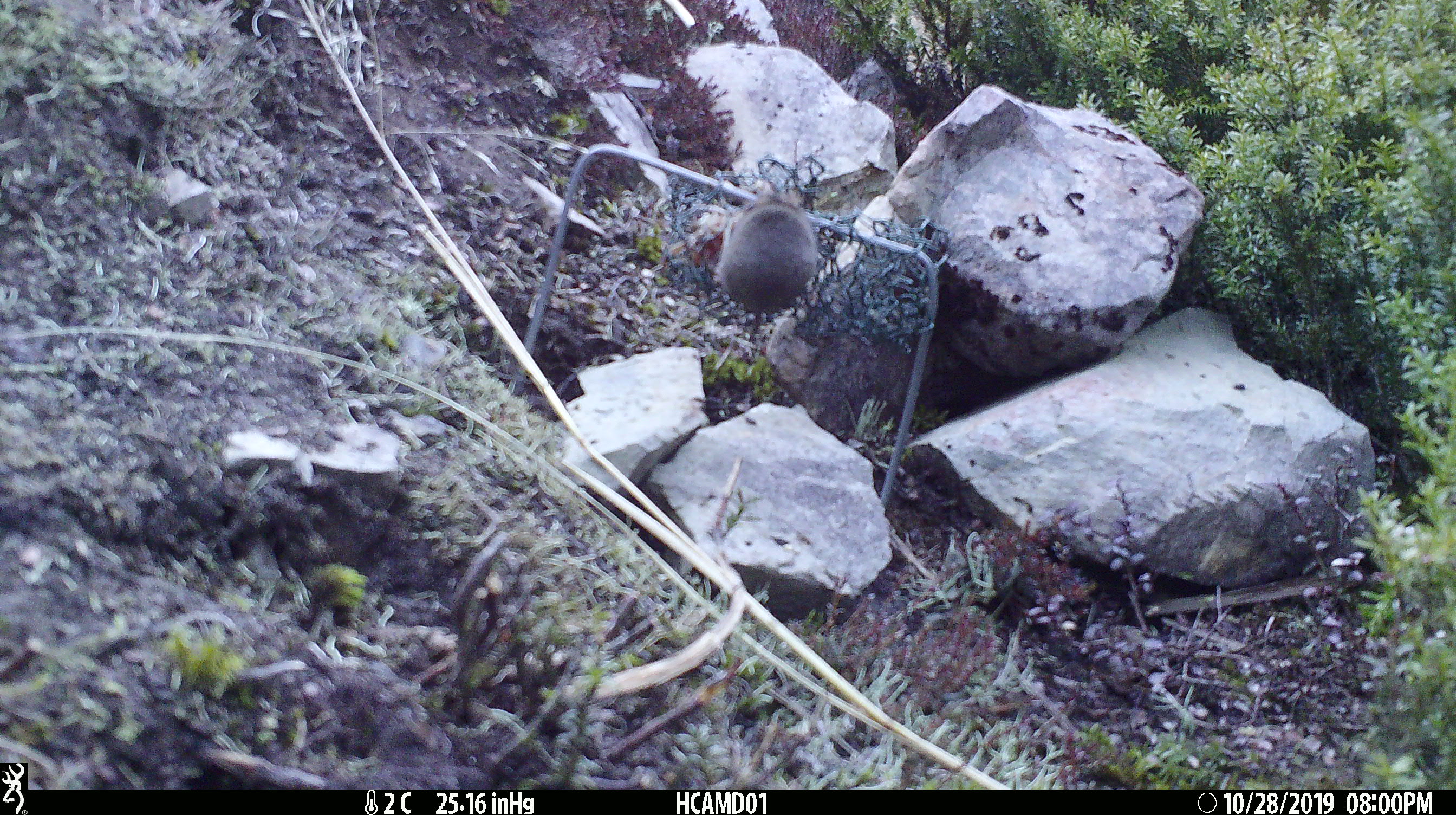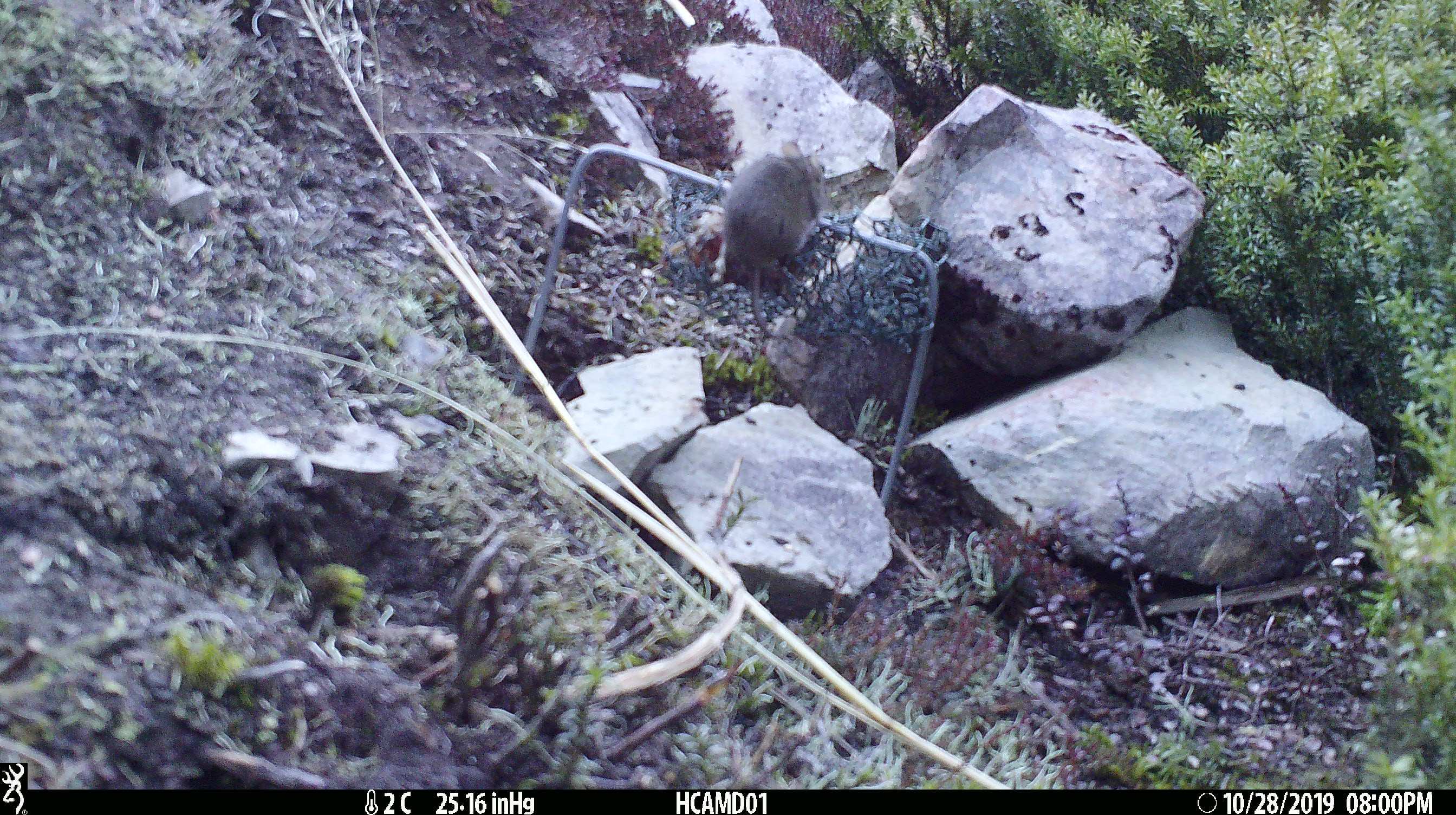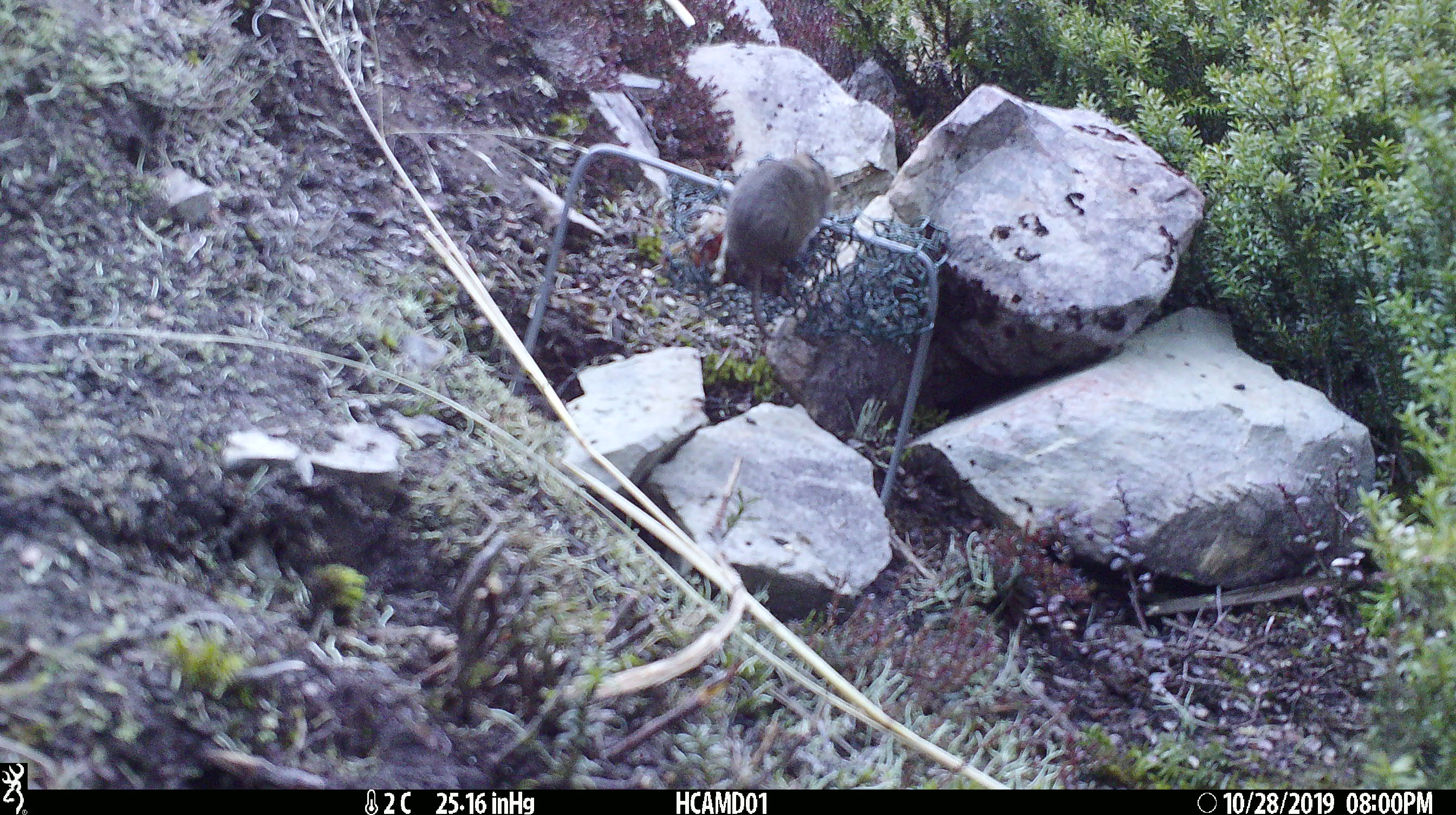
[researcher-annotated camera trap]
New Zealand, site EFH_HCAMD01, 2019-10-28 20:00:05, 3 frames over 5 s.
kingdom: Animalia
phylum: Chordata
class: Mammalia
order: Rodentia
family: Muridae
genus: Mus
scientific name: Mus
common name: mouse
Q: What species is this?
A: Mouse (Mus).